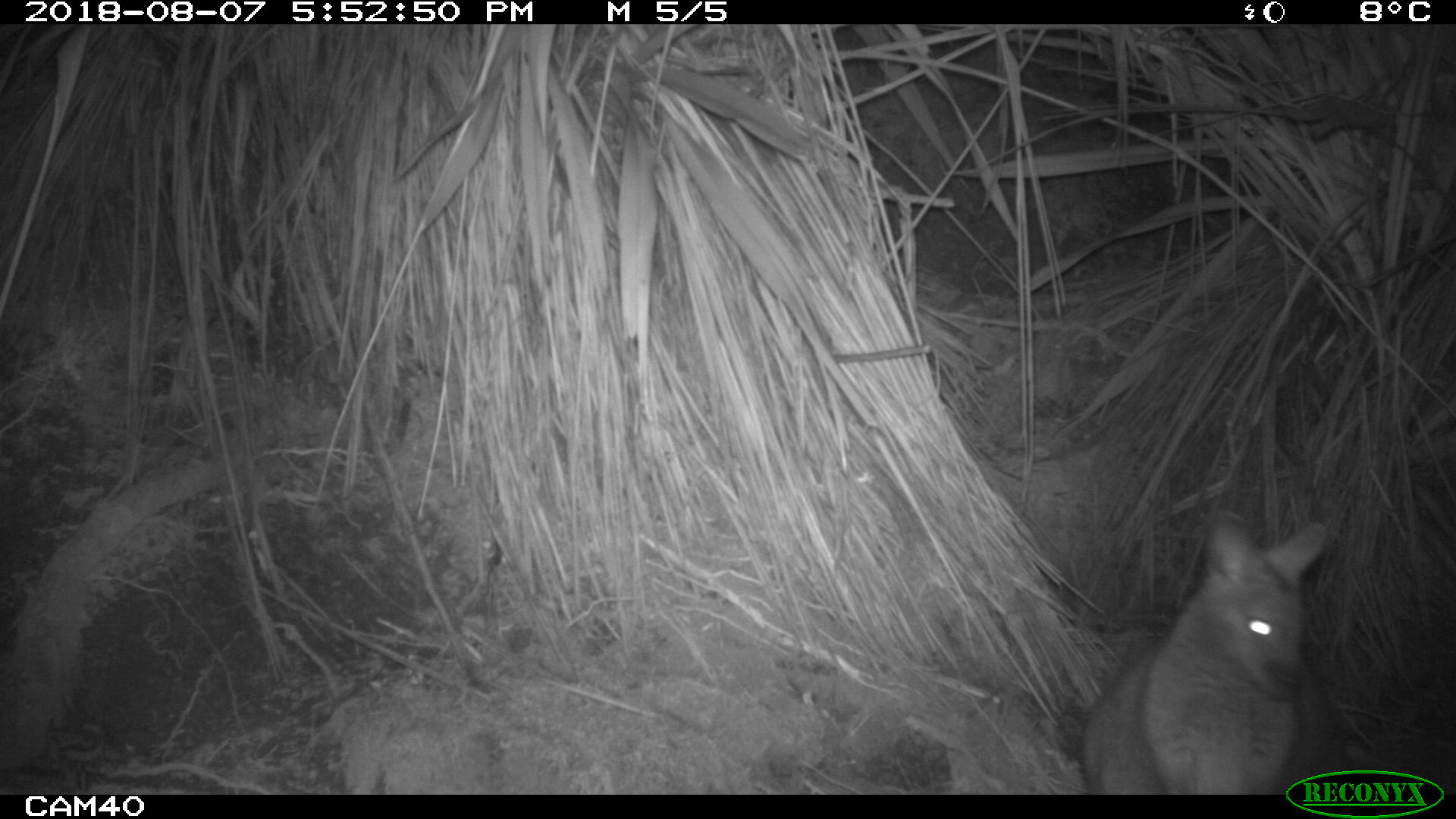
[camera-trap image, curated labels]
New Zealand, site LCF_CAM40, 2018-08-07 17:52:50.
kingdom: Animalia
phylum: Chordata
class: Mammalia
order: Diprotodontia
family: Macropodidae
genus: Notamacropus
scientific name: Notamacropus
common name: wallaby